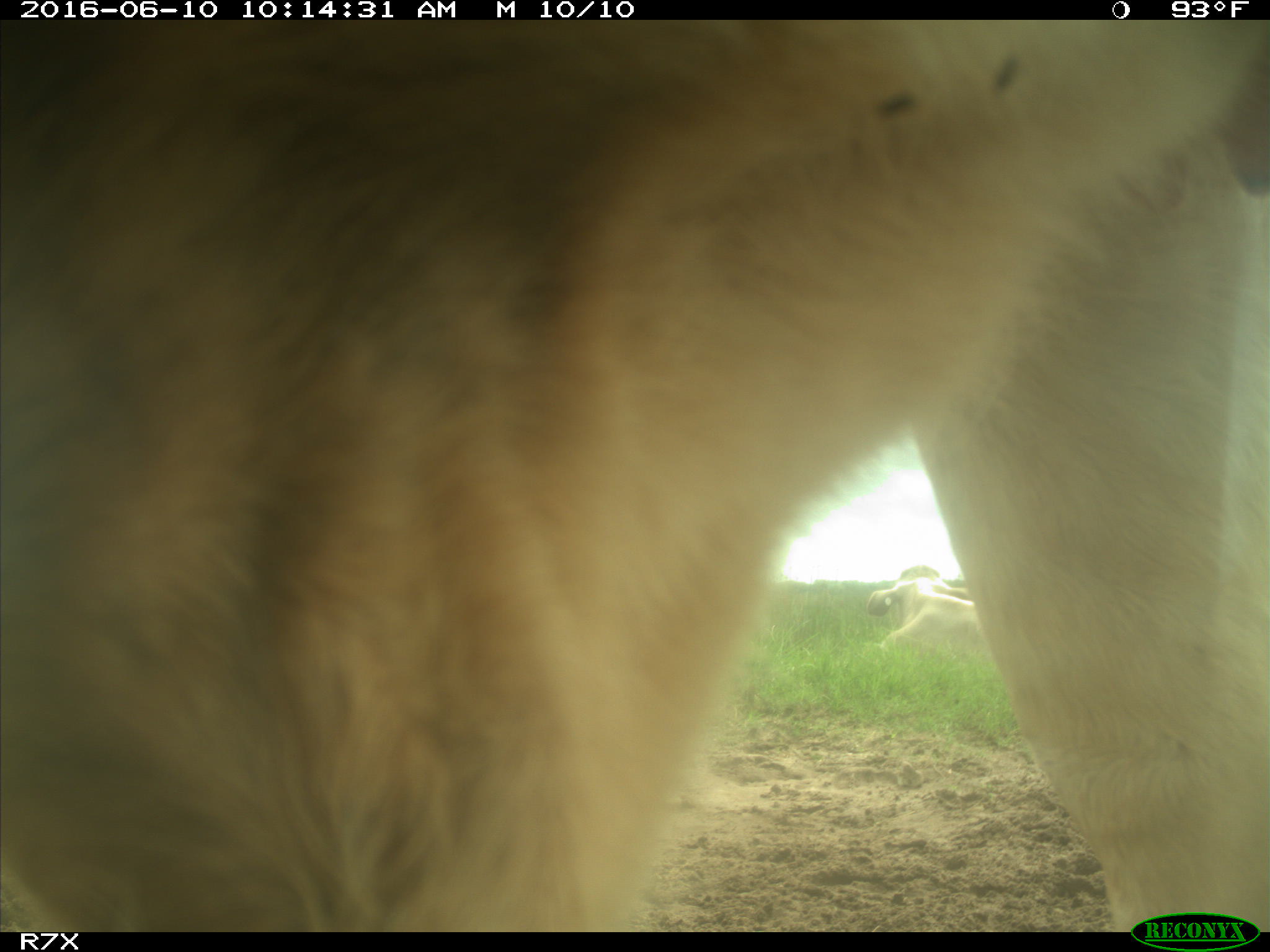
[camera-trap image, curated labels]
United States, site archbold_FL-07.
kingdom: Animalia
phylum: Chordata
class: Mammalia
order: Artiodactyla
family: Bovidae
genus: Bos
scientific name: Bos taurus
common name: domestic cow